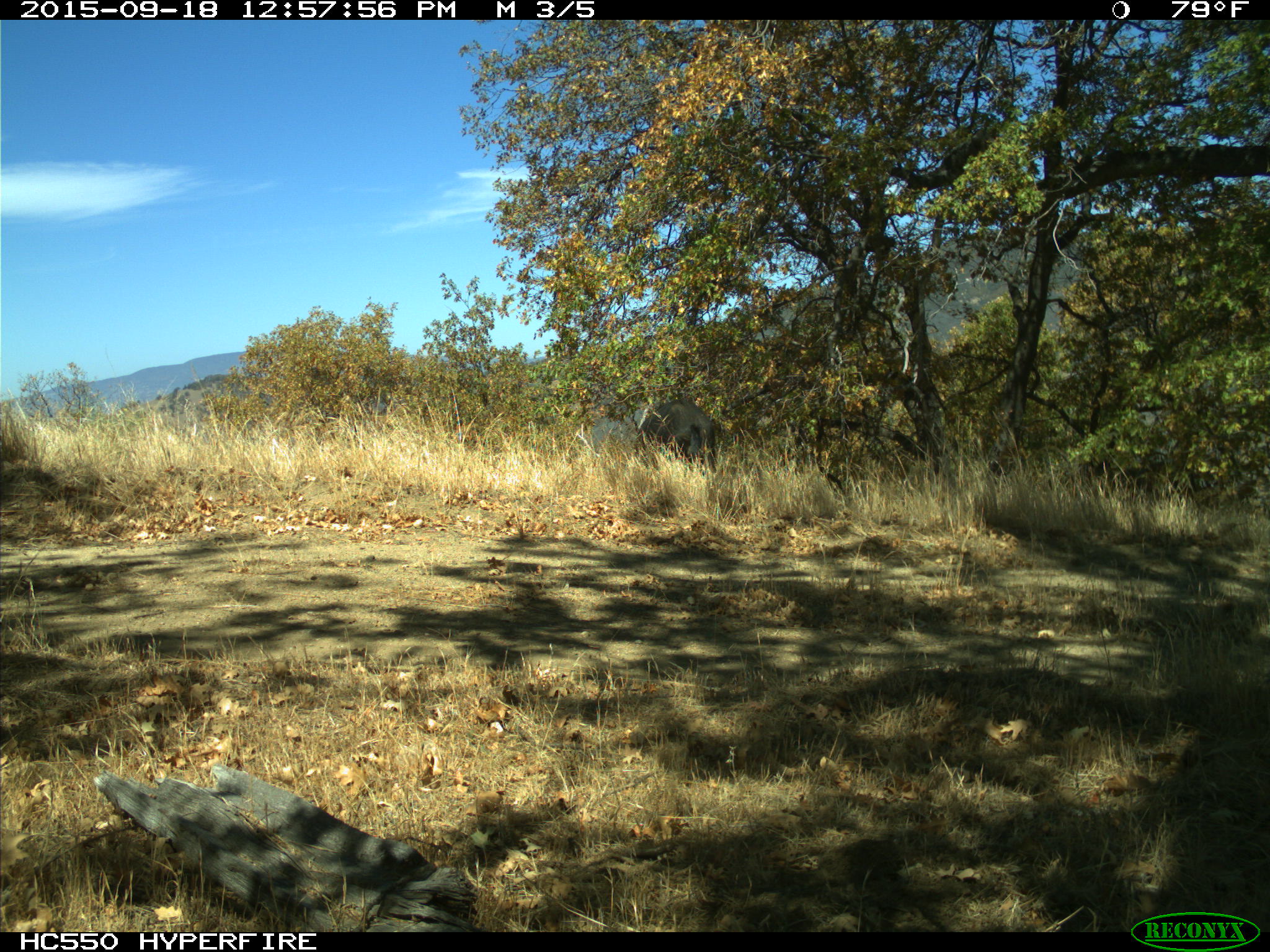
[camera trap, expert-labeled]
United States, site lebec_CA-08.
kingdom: Animalia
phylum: Chordata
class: Mammalia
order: Artiodactyla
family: Suidae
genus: Sus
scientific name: Sus scrofa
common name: wild boar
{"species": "Sus scrofa (wild boar)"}